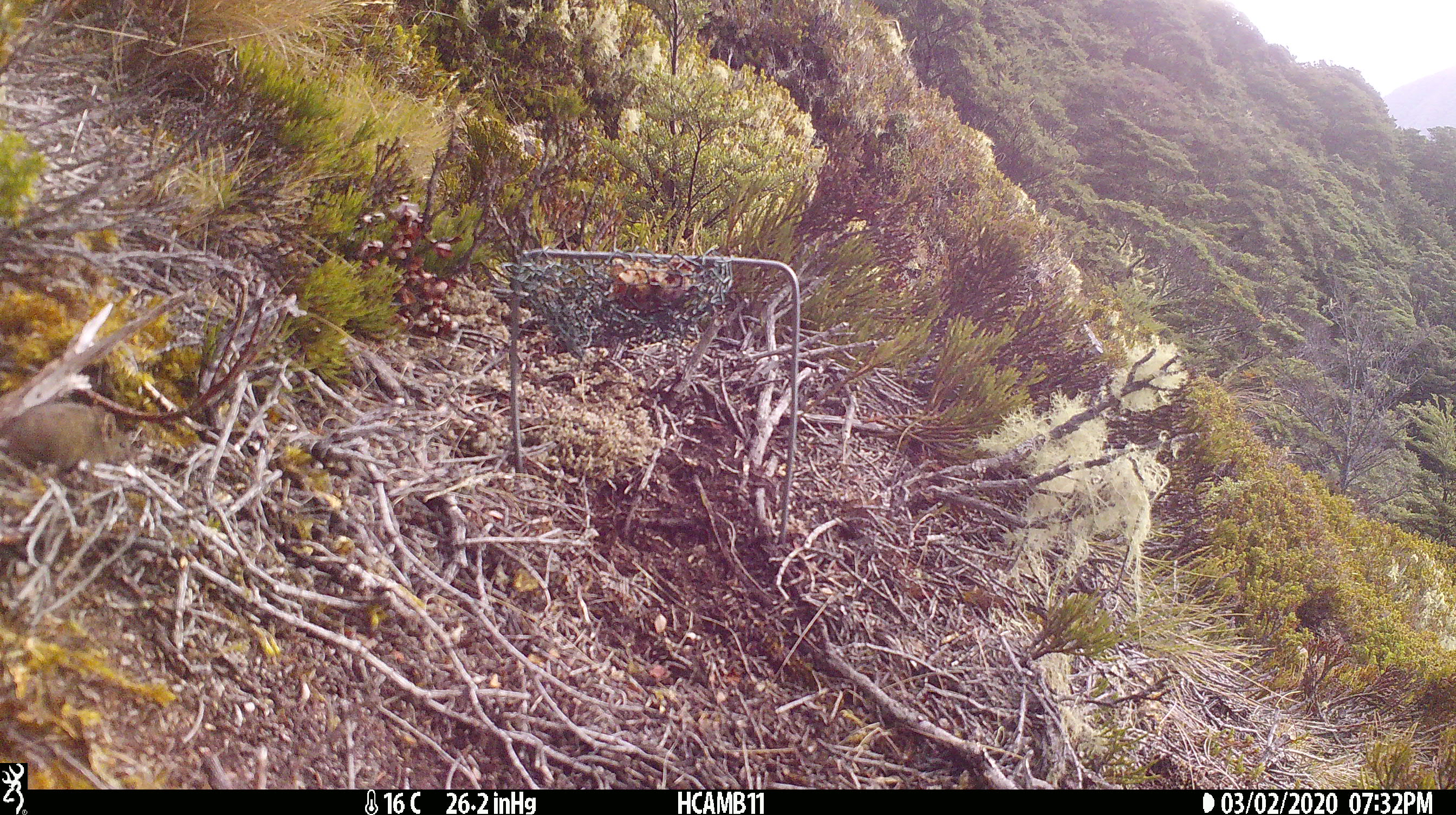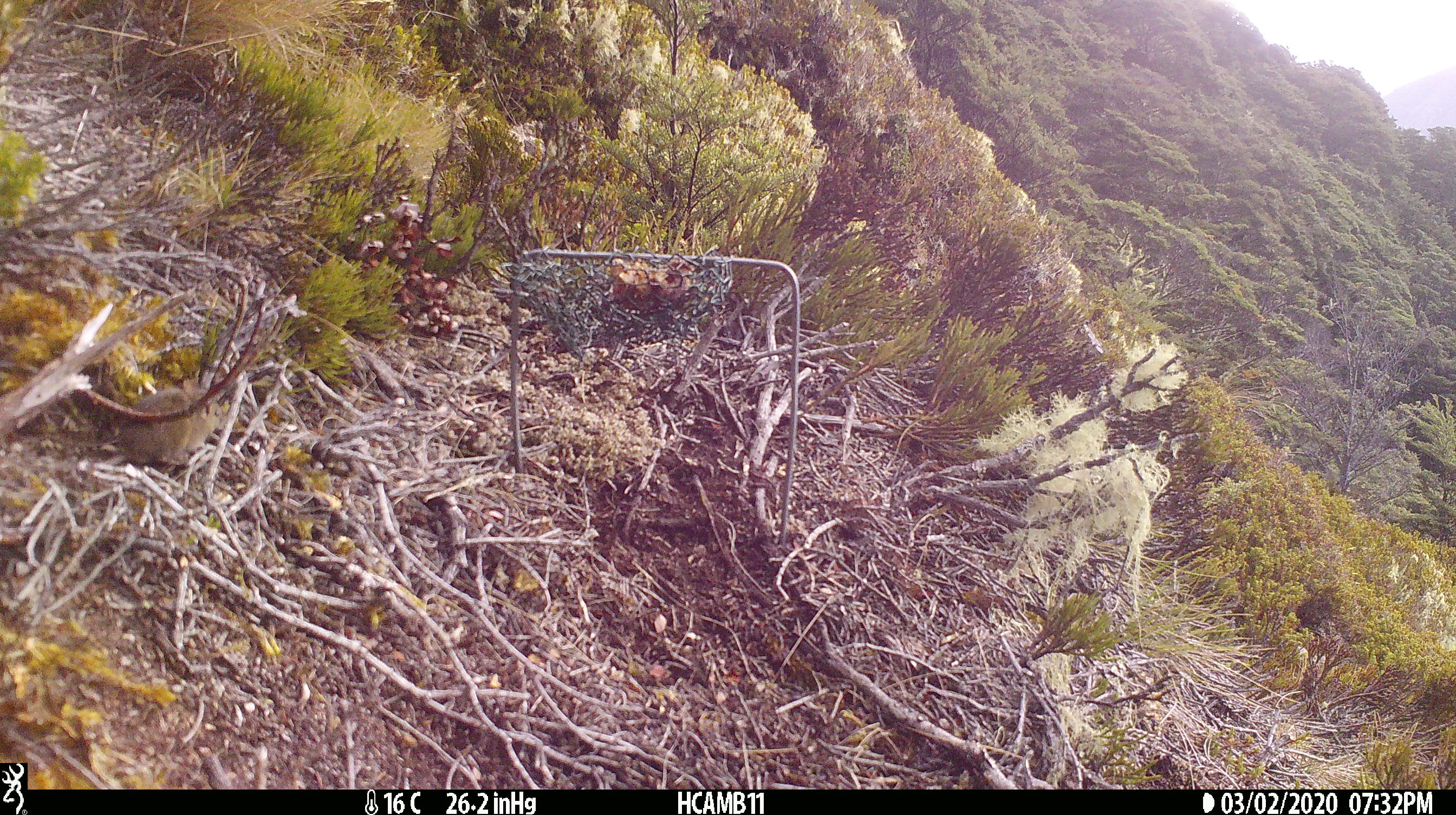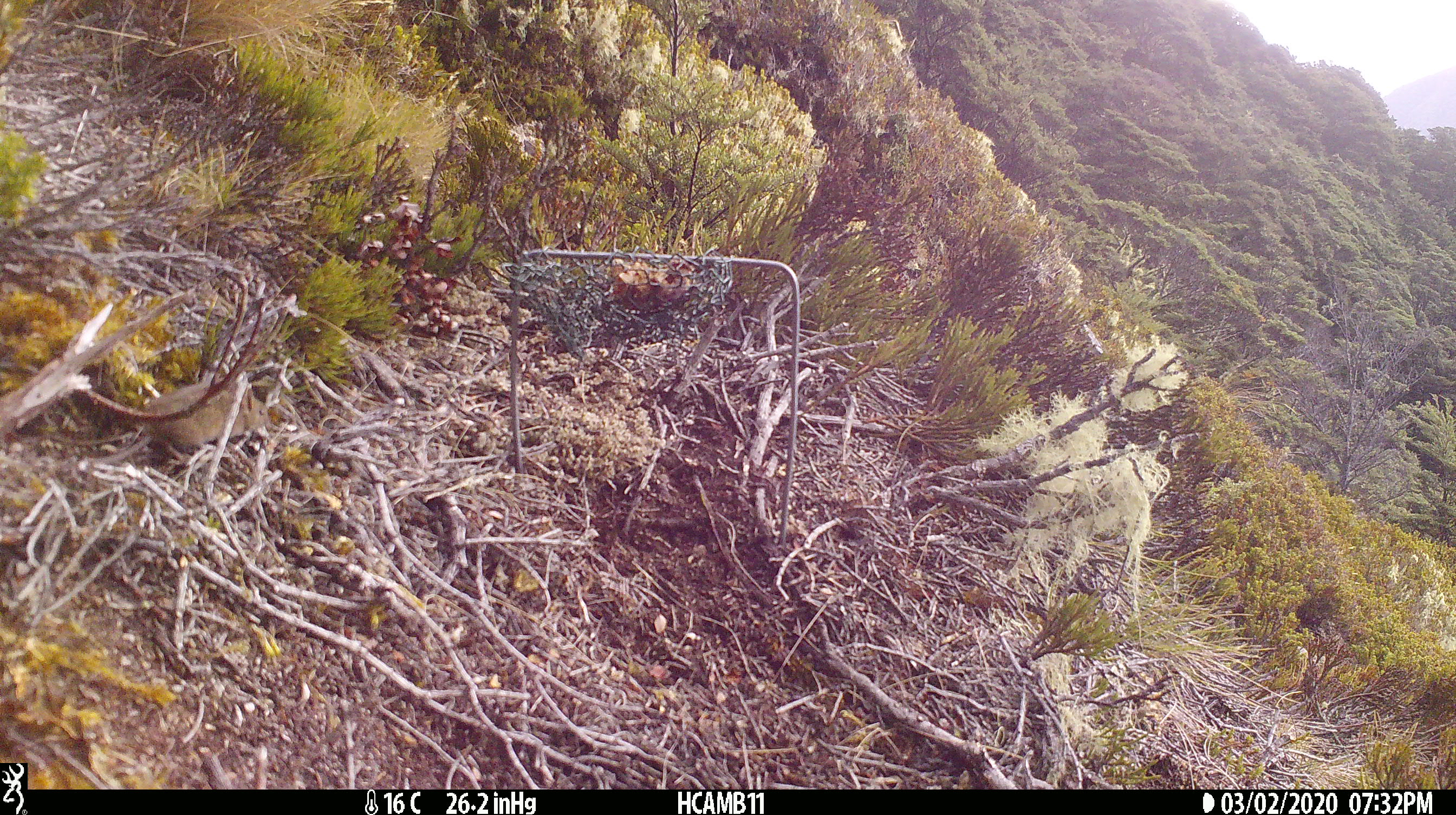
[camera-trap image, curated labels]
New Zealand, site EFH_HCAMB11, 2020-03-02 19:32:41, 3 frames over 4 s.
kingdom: Animalia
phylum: Chordata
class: Mammalia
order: Rodentia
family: Muridae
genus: Mus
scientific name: Mus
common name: mouse